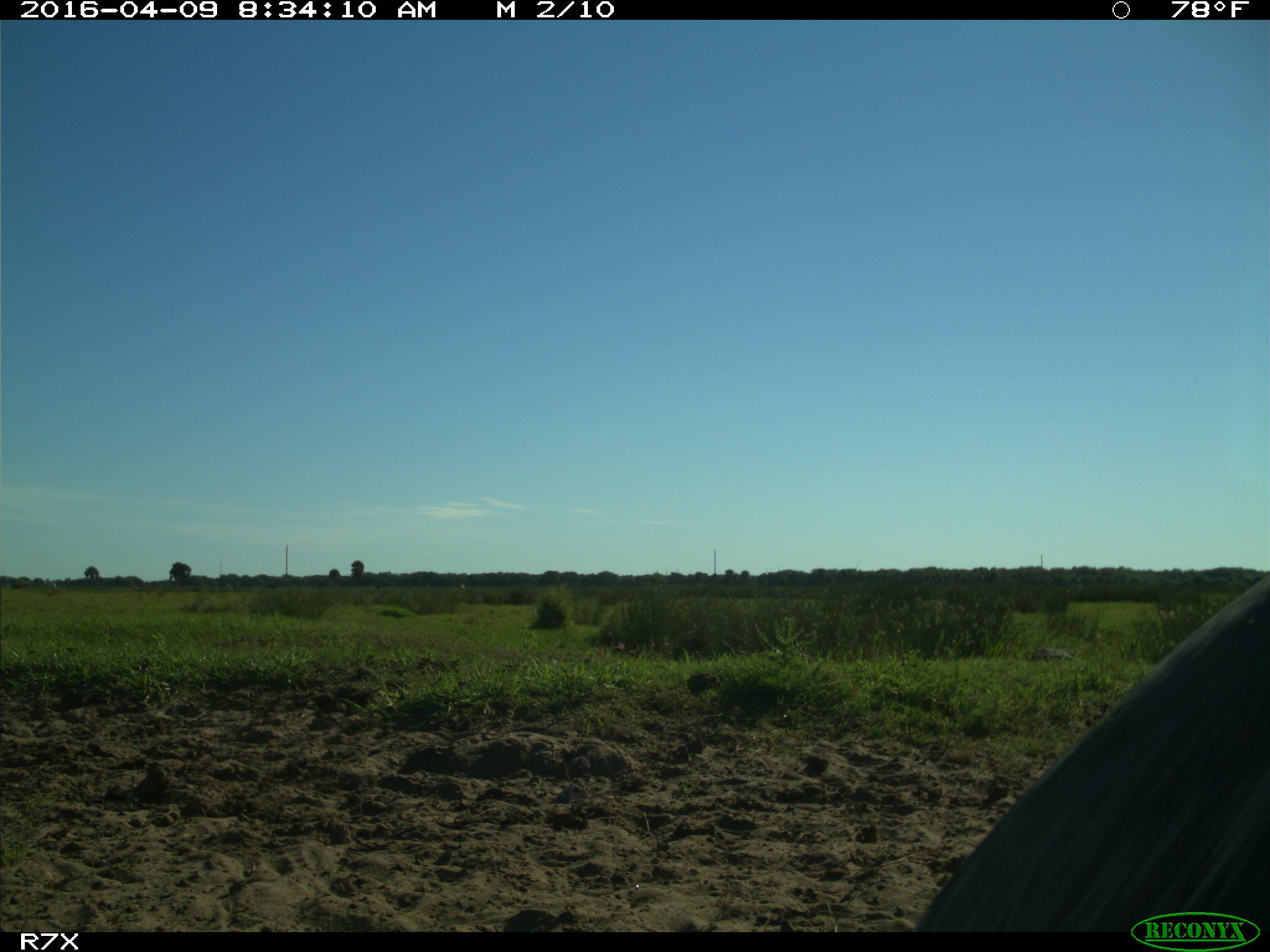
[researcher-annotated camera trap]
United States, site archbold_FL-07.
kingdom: Animalia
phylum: Chordata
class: Aves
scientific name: Aves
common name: birds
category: unidentified bird